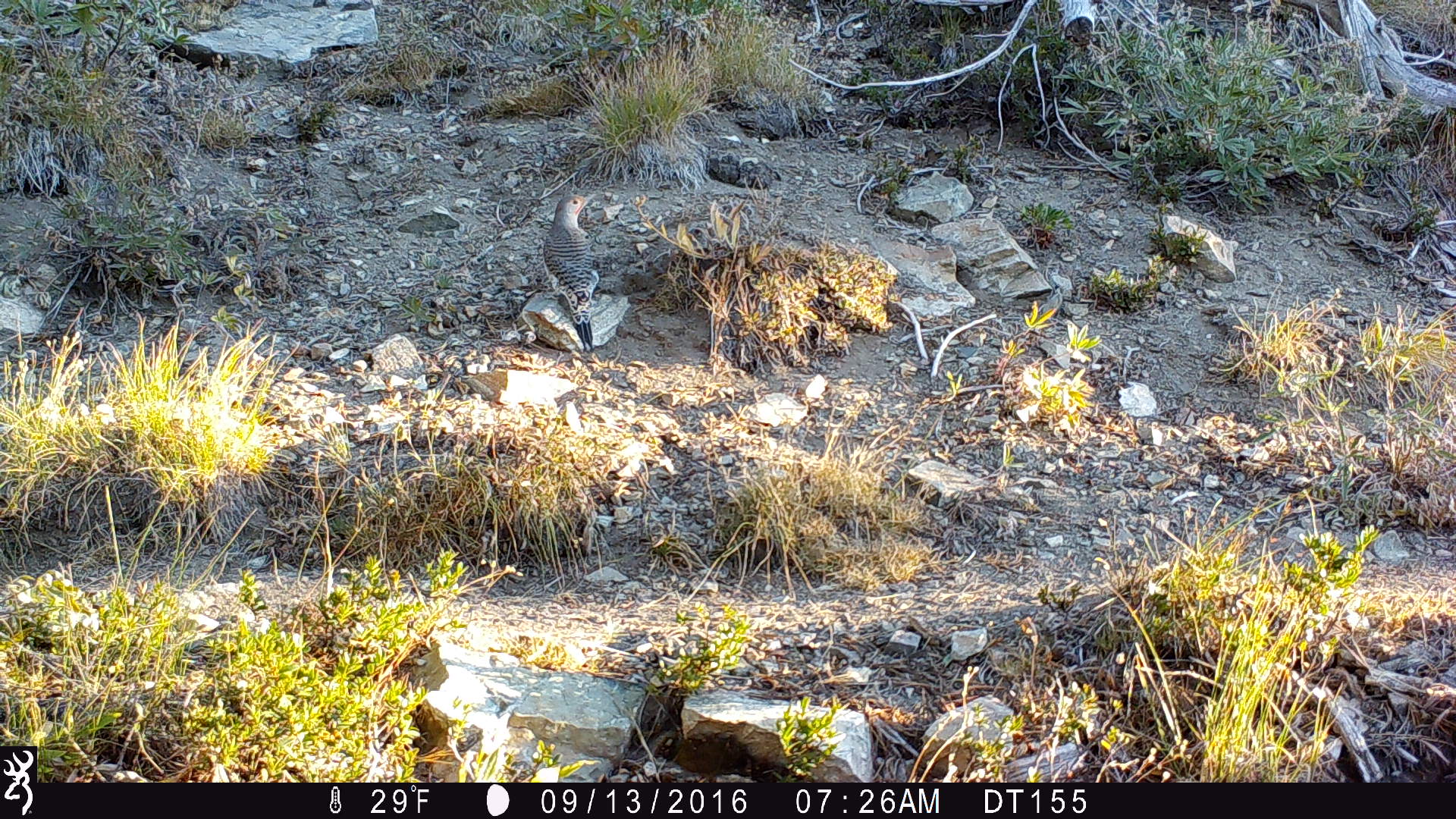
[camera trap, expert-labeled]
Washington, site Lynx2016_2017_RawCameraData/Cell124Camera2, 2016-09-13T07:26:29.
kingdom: Animalia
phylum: Chordata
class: Aves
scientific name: Aves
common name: birds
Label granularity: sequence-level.